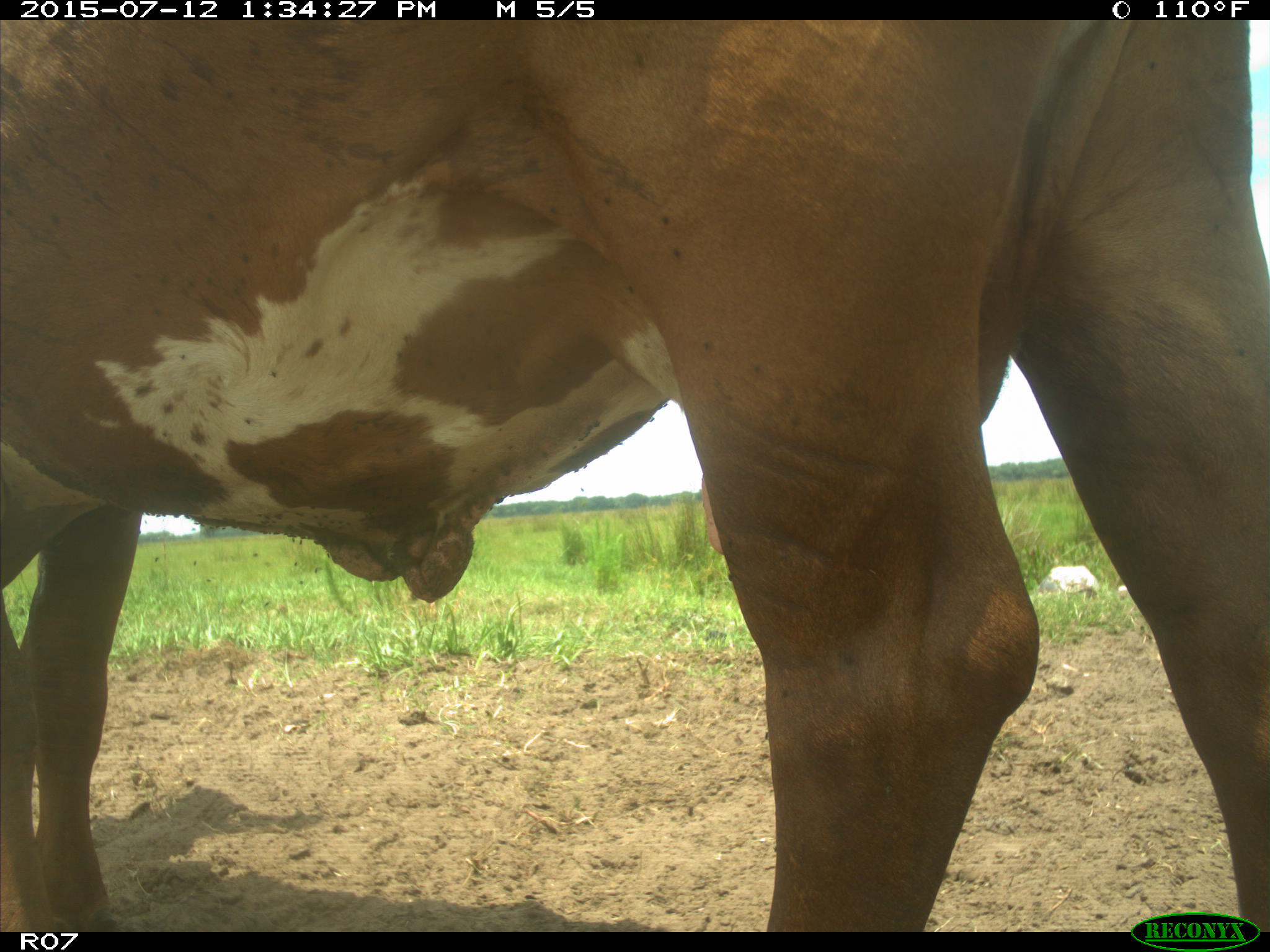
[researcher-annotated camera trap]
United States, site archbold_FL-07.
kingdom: Animalia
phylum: Chordata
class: Mammalia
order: Artiodactyla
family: Bovidae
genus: Bos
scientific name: Bos taurus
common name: domestic cow